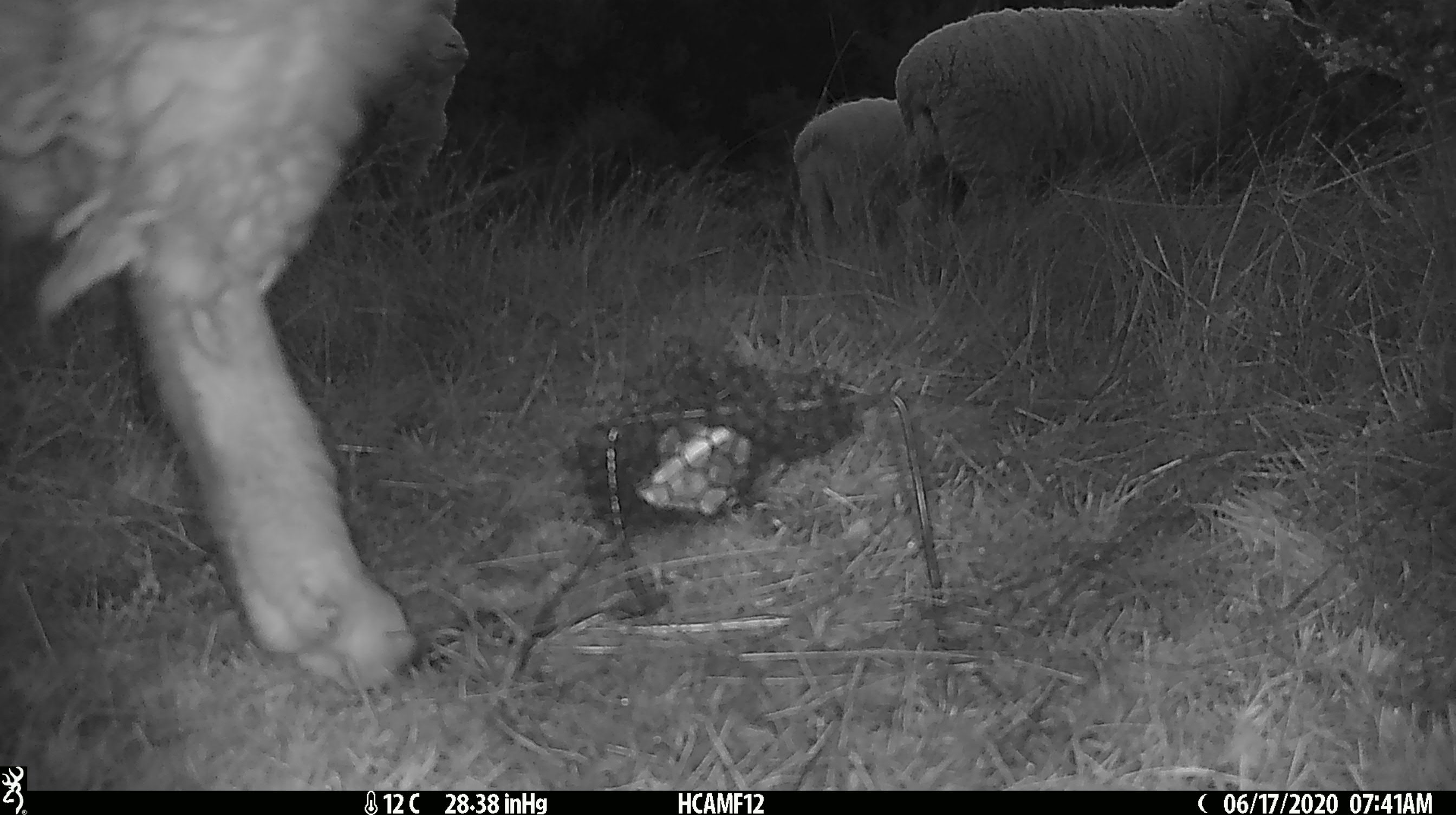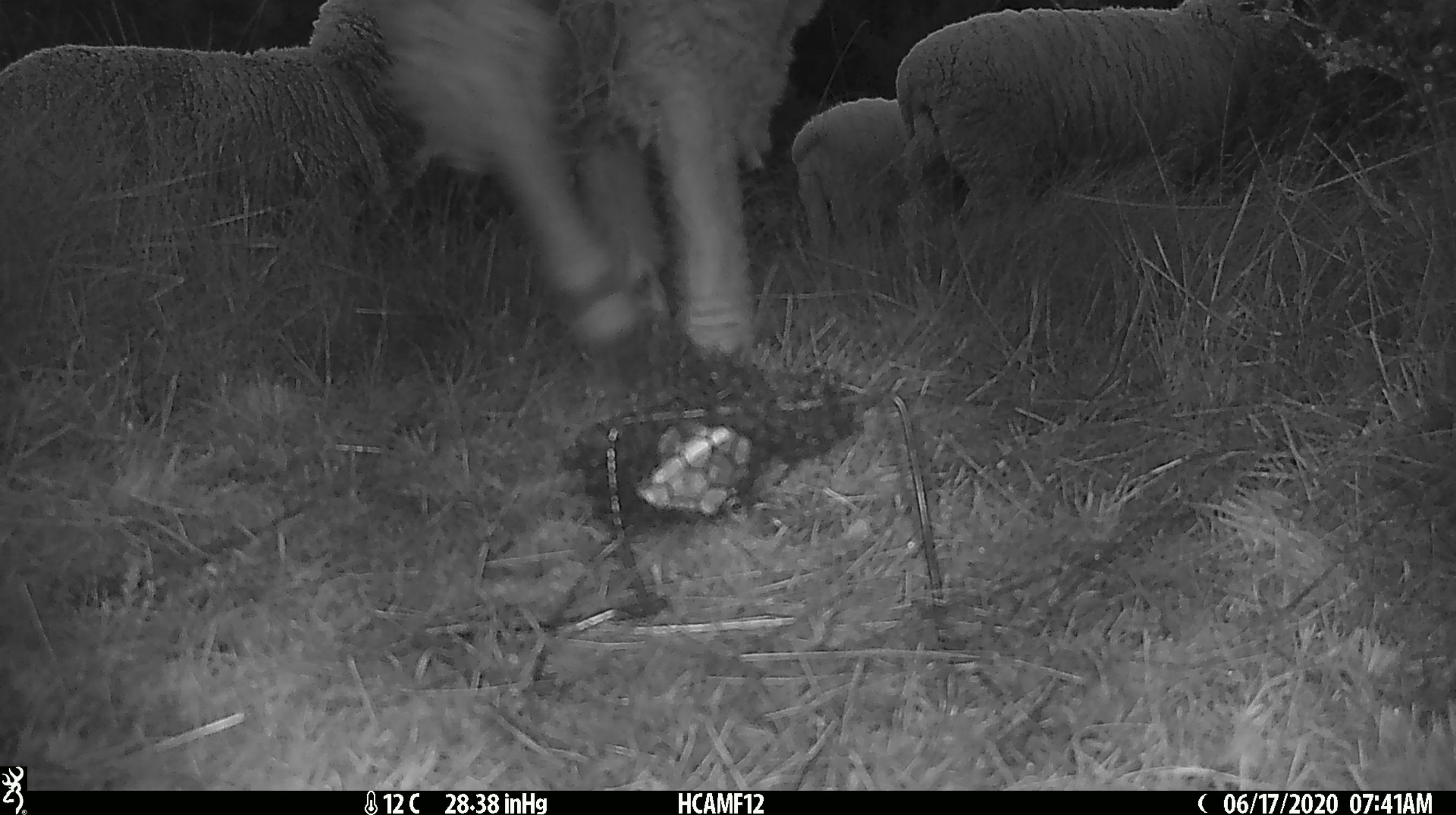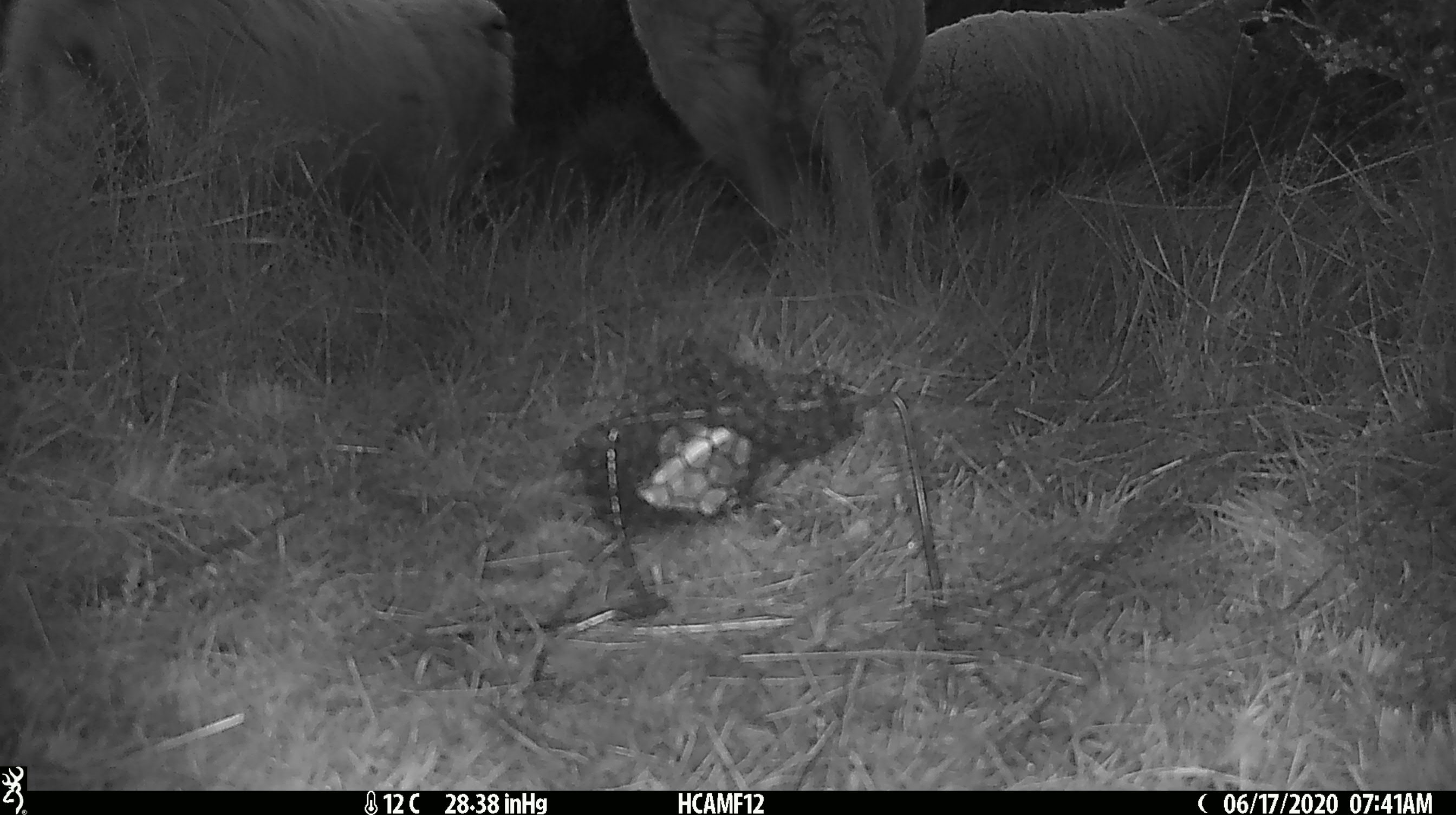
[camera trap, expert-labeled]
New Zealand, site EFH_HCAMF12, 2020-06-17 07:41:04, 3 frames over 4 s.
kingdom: Animalia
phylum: Chordata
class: Mammalia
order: Artiodactyla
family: Bovidae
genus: Ovis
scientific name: Ovis aries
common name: domestic sheep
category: sheep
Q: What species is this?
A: Sheep (domestic sheep) (Ovis aries).